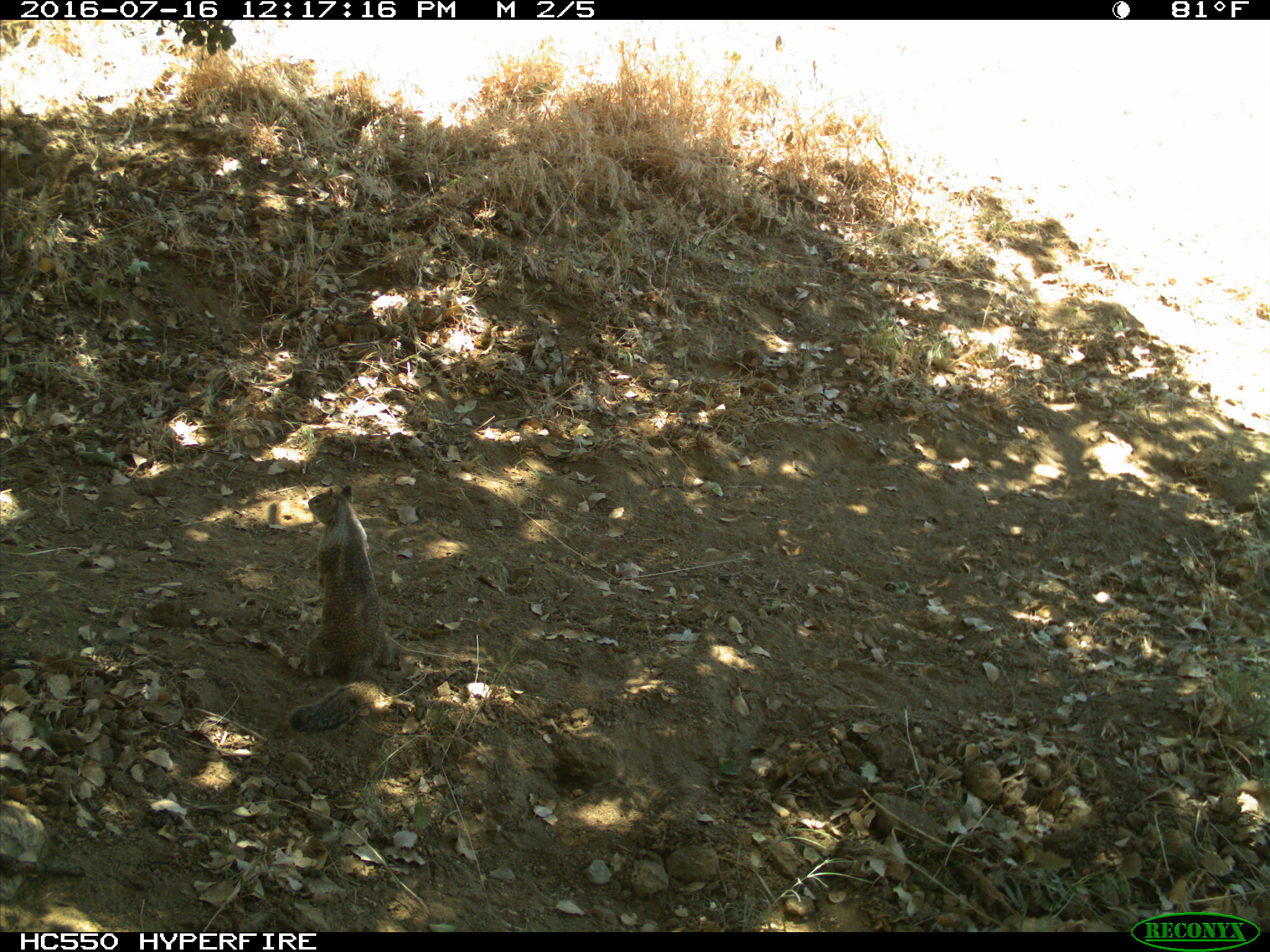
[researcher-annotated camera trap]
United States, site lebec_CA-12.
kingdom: Animalia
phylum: Chordata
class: Mammalia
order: Rodentia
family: Sciuridae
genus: Otospermophilus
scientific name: Otospermophilus beecheyi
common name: california ground squirrel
Otospermophilus beecheyi (california ground squirrel).